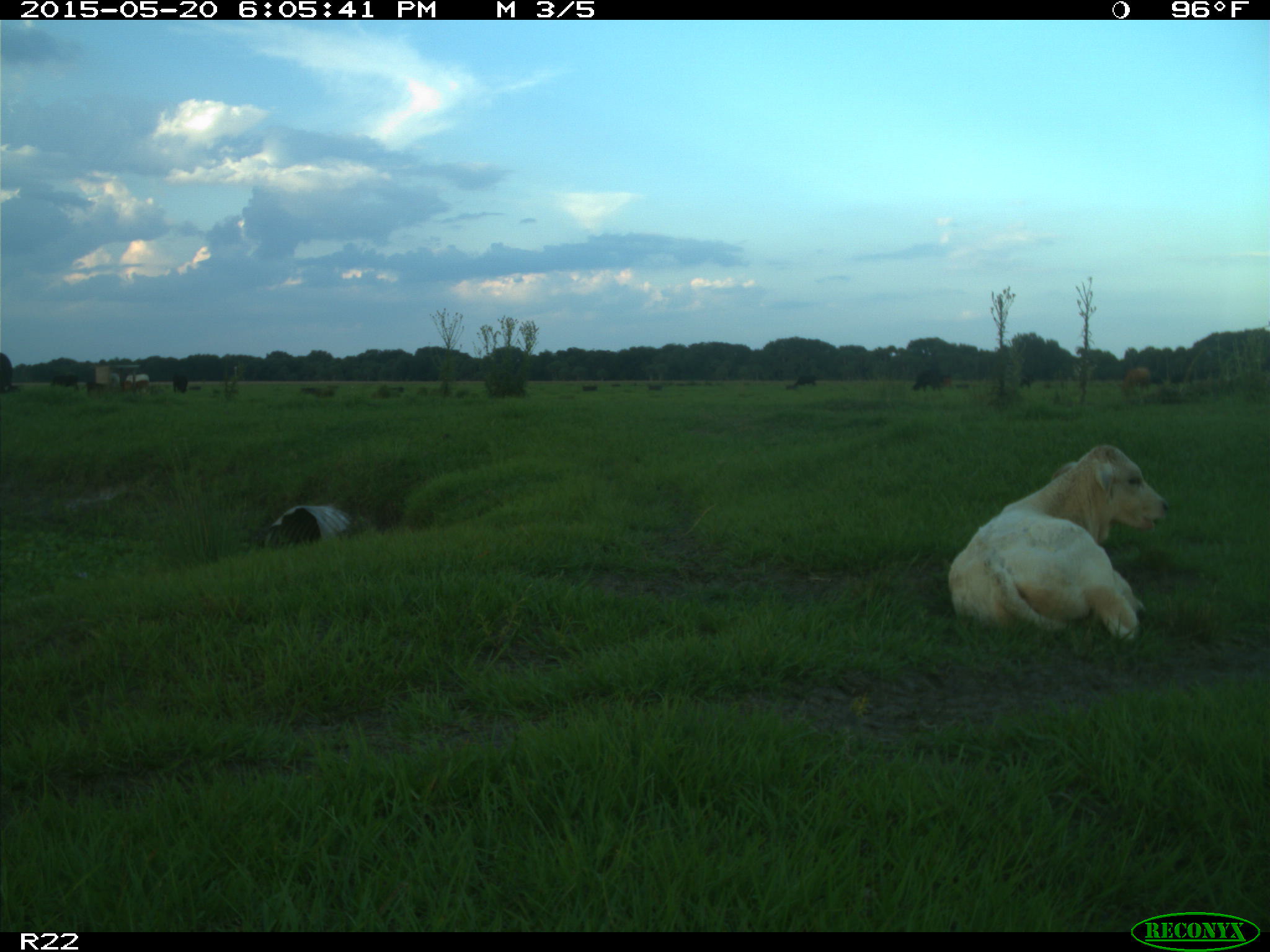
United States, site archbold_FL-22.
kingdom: Animalia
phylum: Chordata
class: Mammalia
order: Artiodactyla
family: Bovidae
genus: Bos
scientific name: Bos taurus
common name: domestic cow